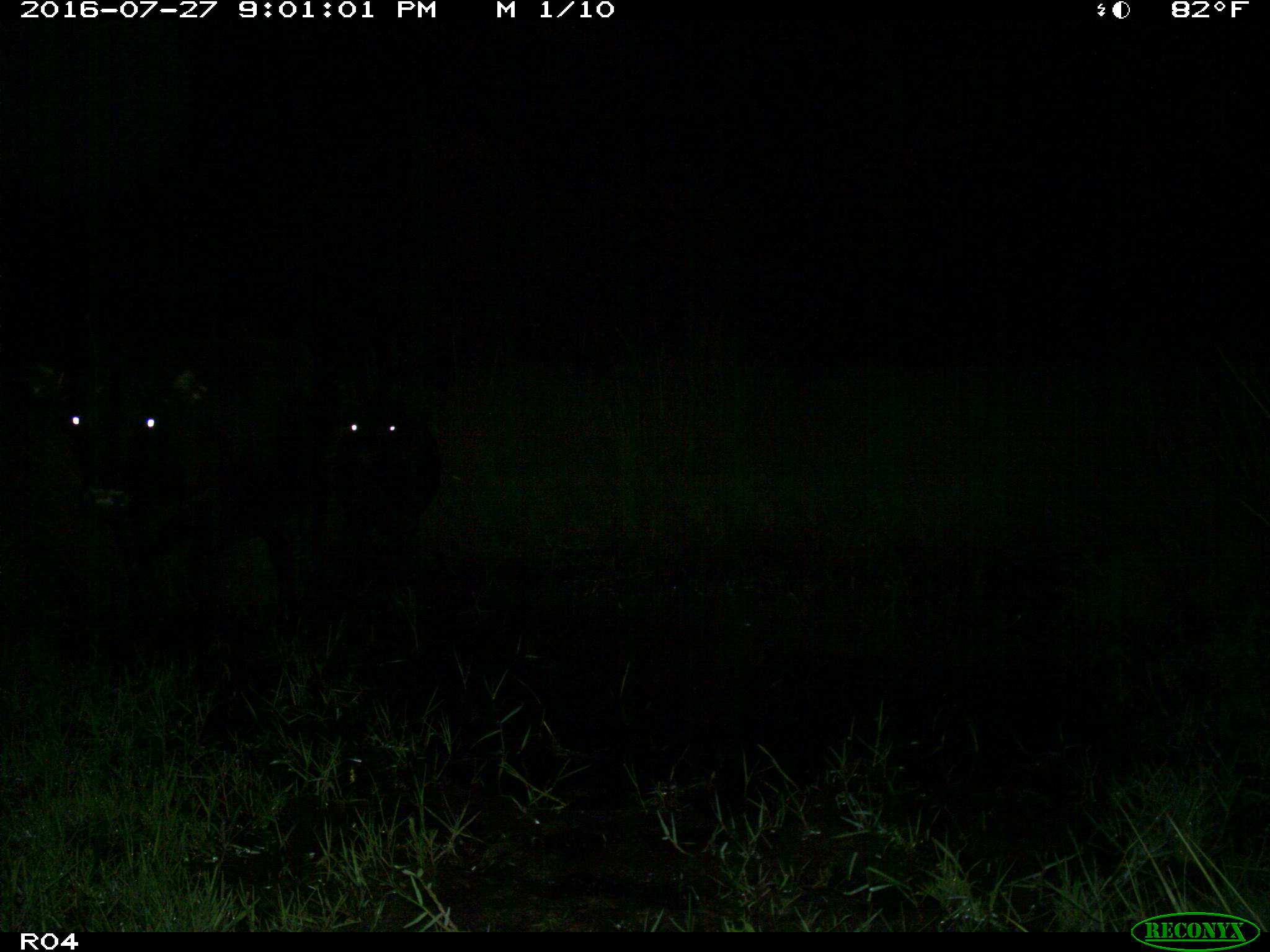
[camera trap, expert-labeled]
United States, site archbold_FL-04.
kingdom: Animalia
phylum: Chordata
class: Mammalia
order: Artiodactyla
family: Bovidae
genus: Bos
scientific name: Bos taurus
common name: domestic cow